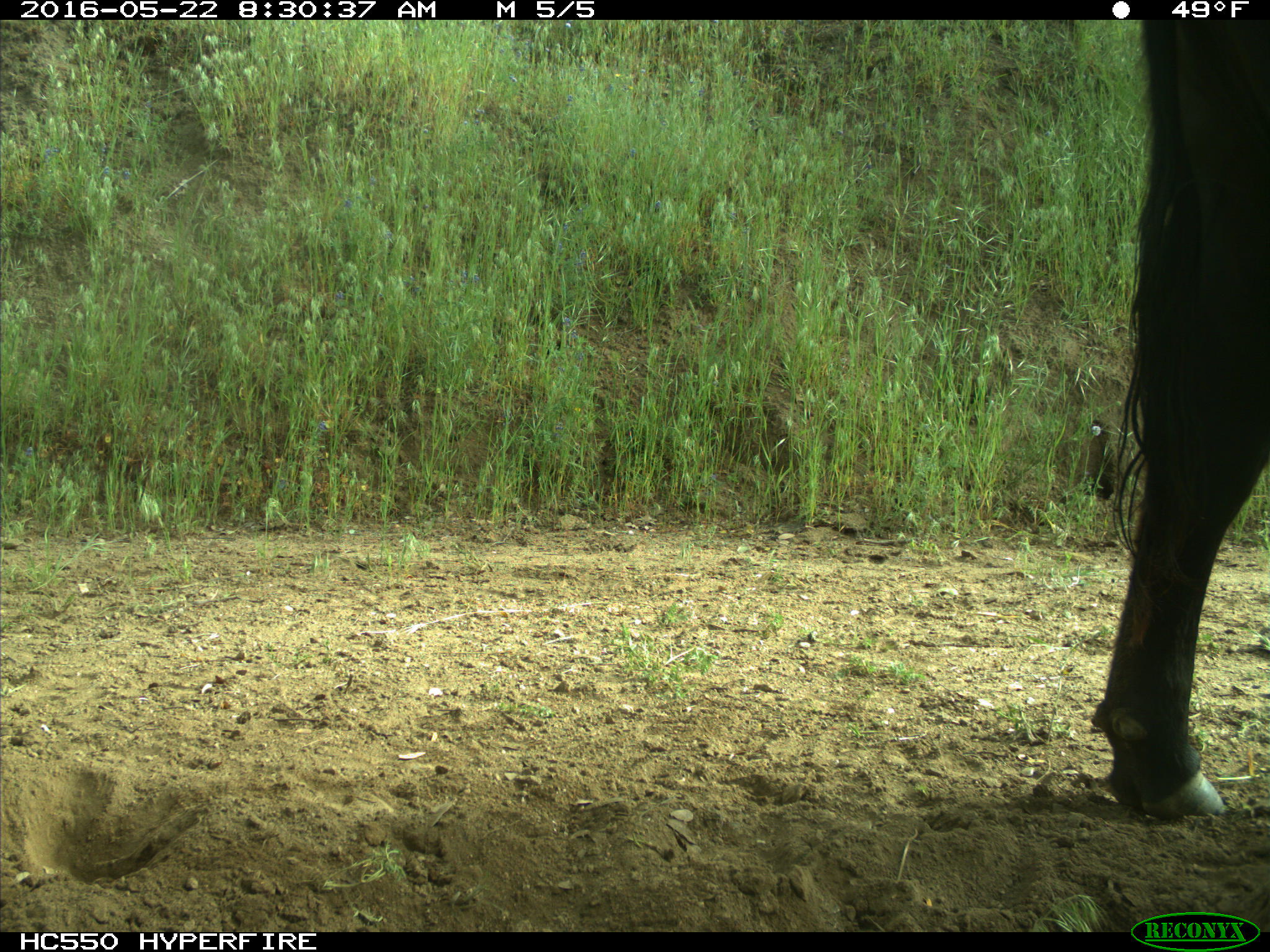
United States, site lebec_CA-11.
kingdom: Animalia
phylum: Chordata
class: Mammalia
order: Artiodactyla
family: Bovidae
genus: Bos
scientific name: Bos taurus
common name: domestic cow